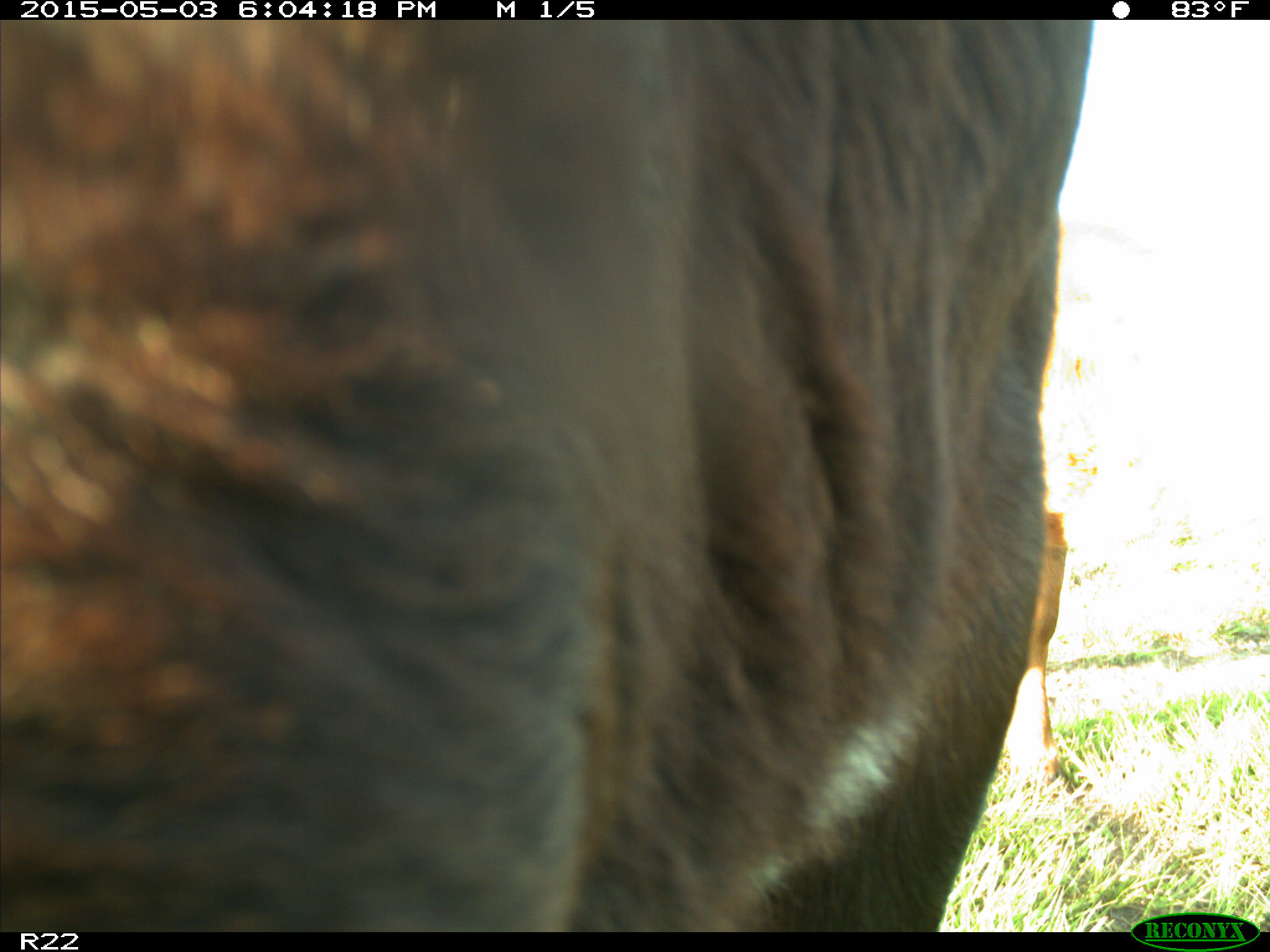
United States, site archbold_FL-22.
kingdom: Animalia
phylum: Chordata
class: Mammalia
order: Artiodactyla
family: Bovidae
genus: Bos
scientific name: Bos taurus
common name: domestic cow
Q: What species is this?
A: Bos taurus (domestic cow).